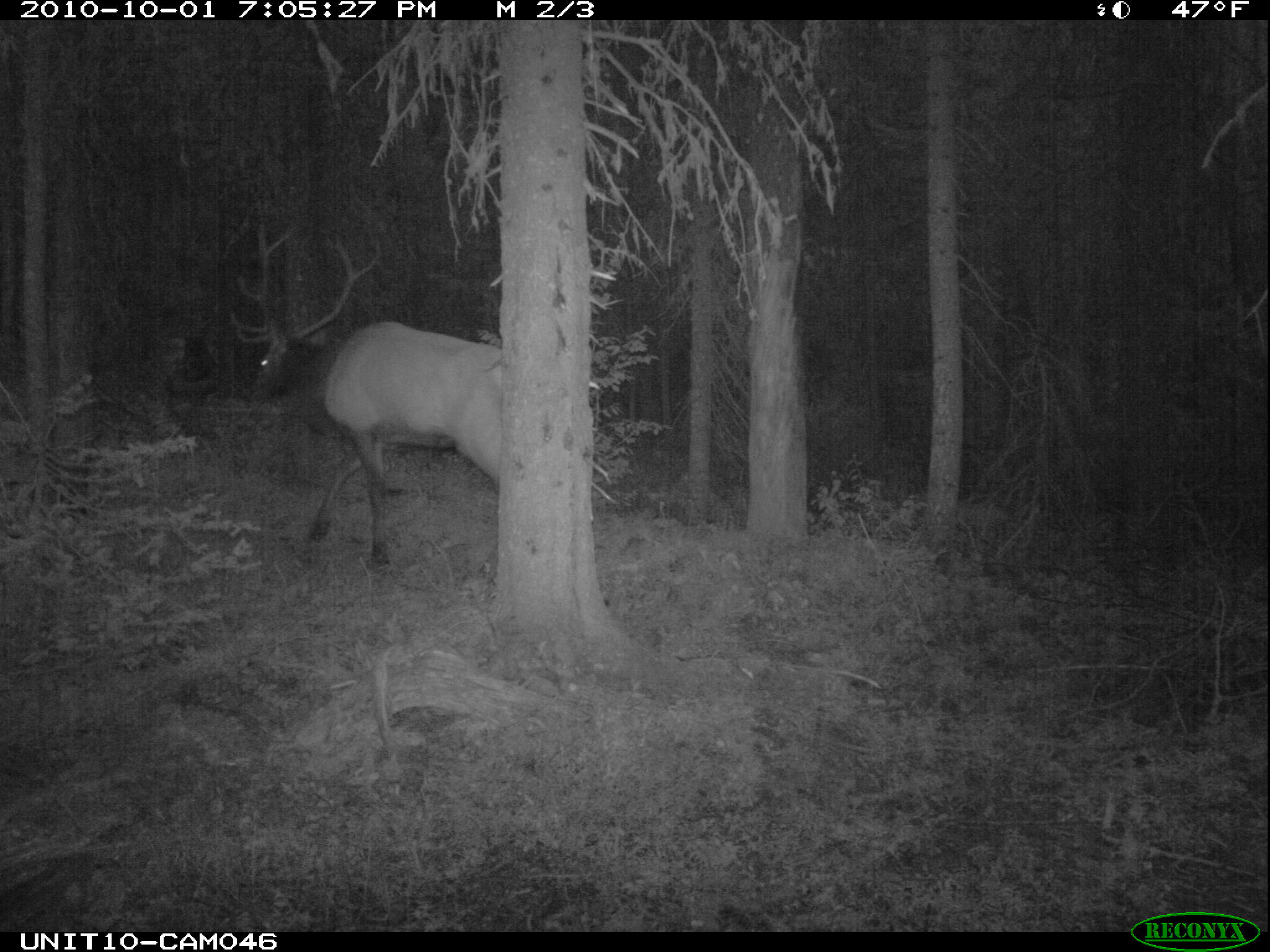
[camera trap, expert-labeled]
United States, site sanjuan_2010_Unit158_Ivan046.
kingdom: Animalia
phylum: Chordata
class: Mammalia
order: Artiodactyla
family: Cervidae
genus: Cervus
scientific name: Cervus elaphus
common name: red deer